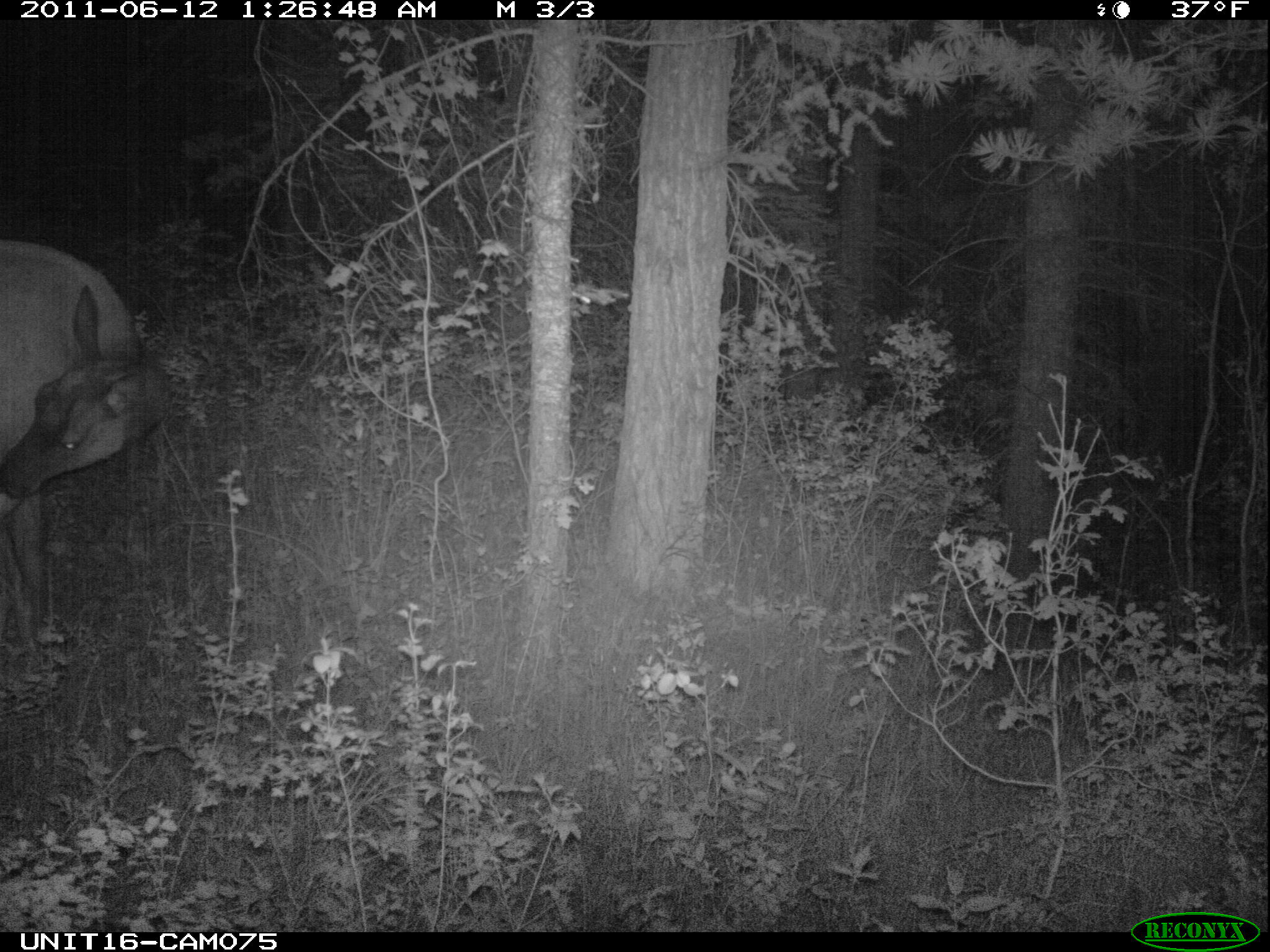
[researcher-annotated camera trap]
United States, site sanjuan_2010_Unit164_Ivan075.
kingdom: Animalia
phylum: Chordata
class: Mammalia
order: Artiodactyla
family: Cervidae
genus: Cervus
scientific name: Cervus elaphus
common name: red deer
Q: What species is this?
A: Cervus elaphus (red deer).